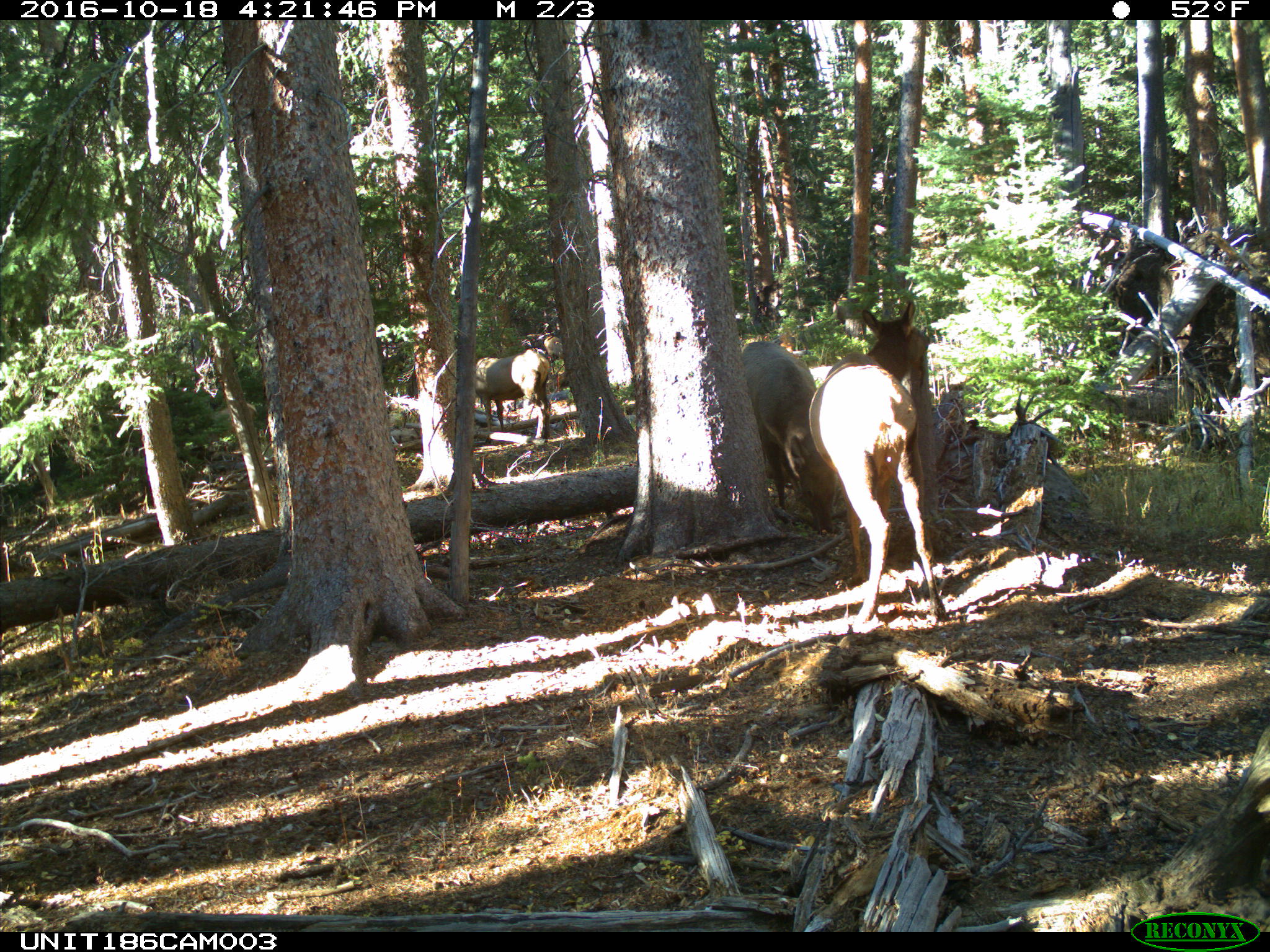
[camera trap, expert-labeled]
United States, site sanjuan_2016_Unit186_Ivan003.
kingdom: Animalia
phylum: Chordata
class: Mammalia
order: Artiodactyla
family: Cervidae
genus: Cervus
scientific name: Cervus elaphus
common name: red deer